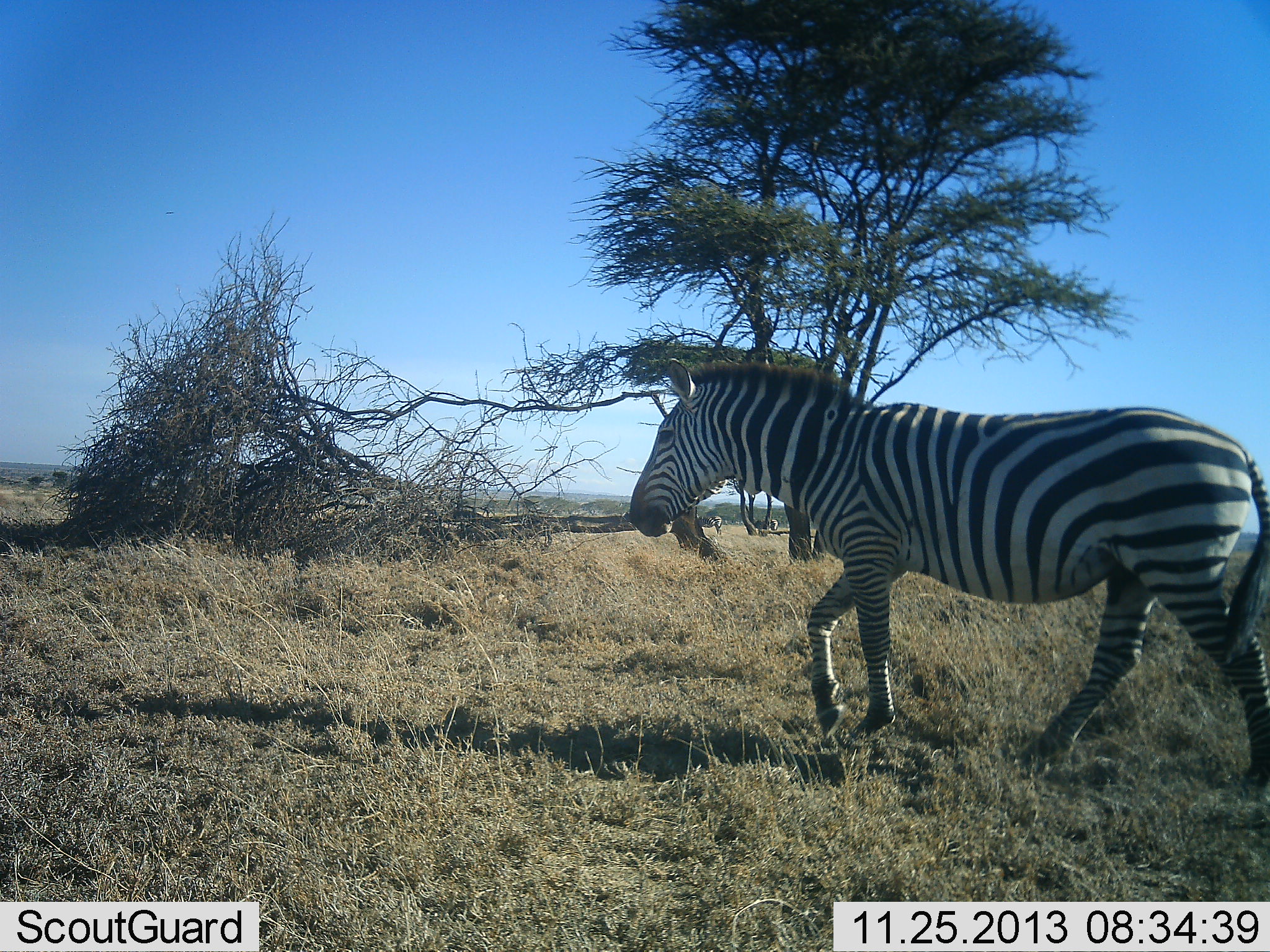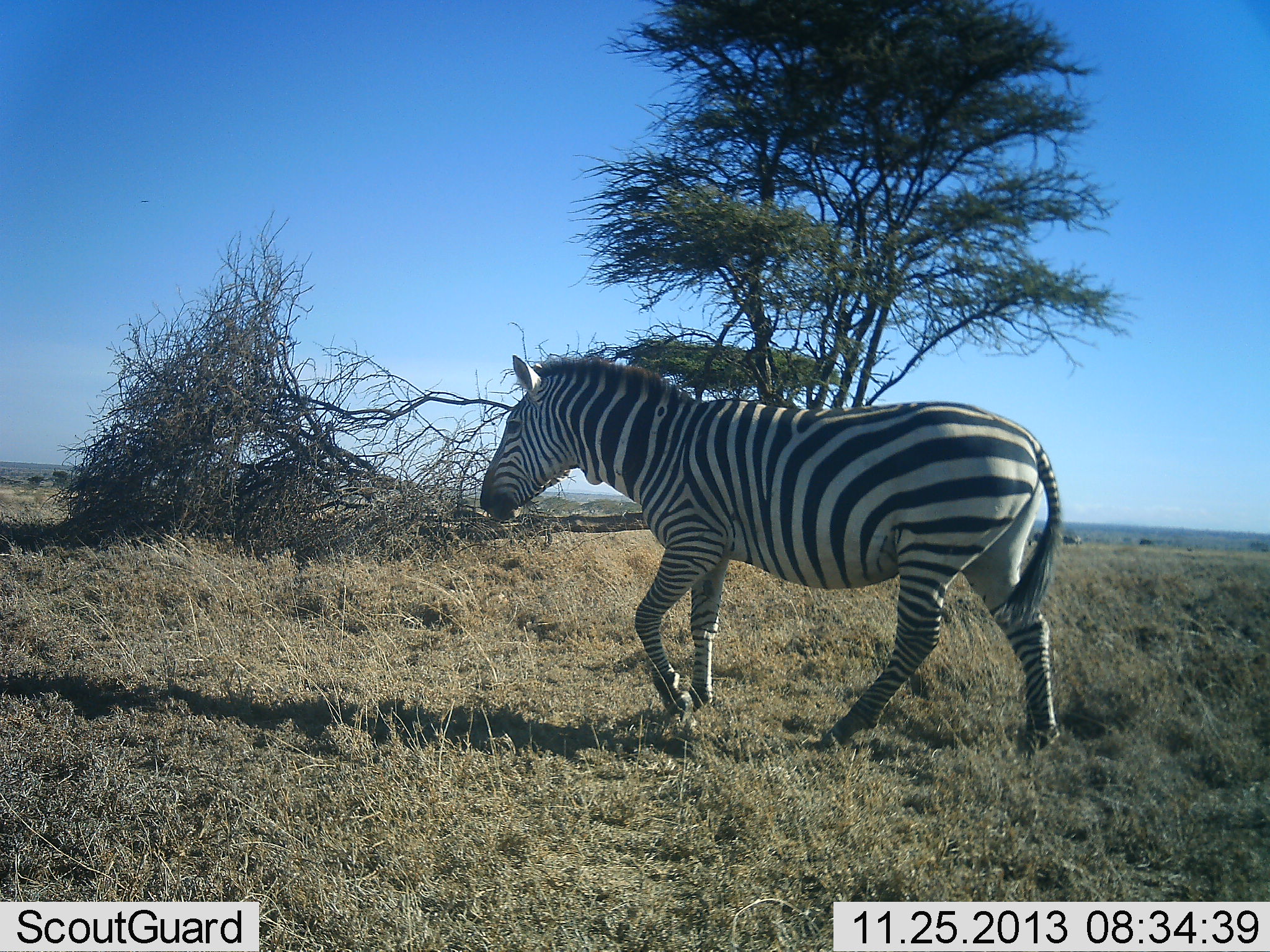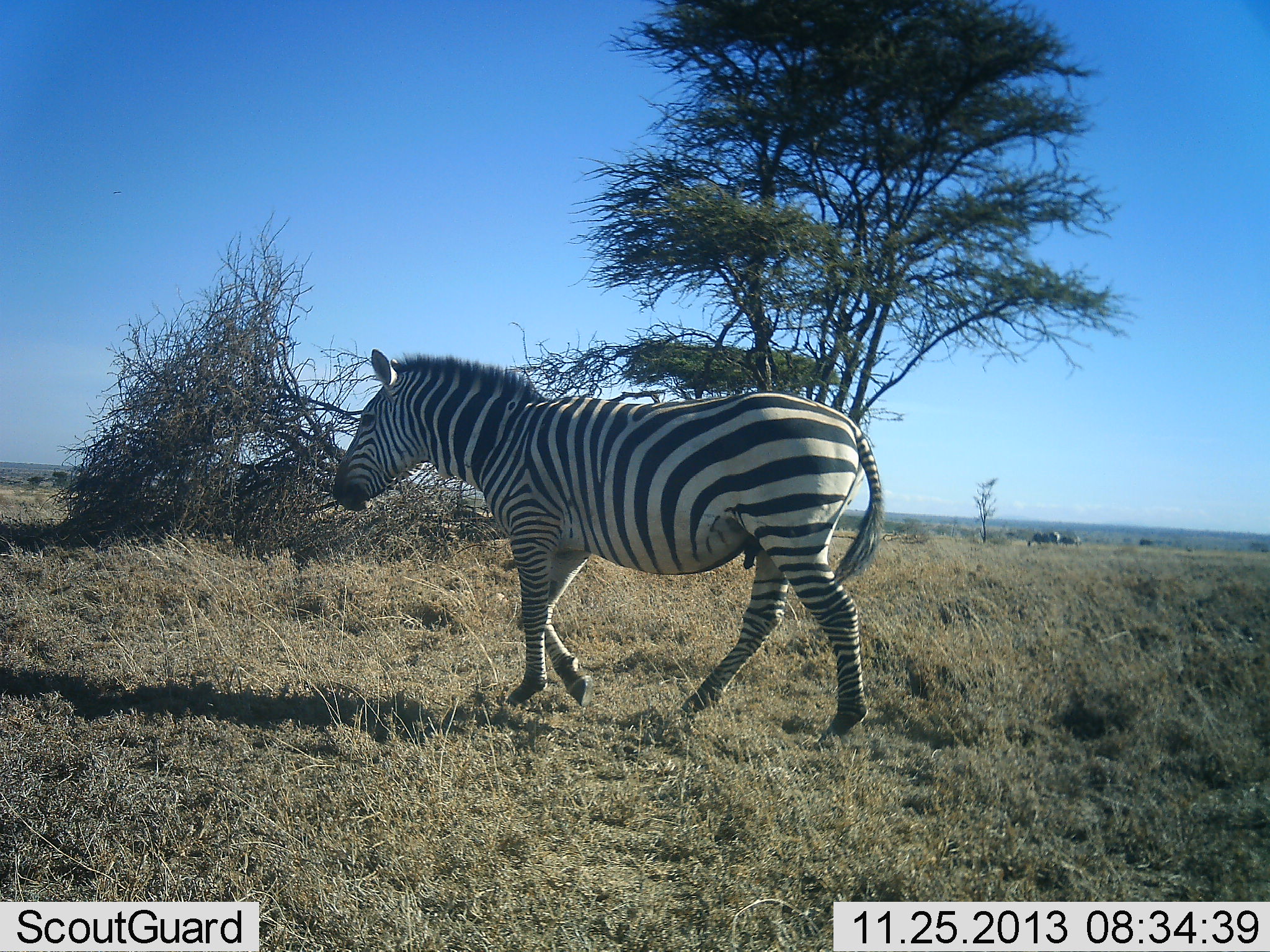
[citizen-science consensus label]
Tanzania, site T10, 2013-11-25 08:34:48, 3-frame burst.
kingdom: Animalia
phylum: Chordata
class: Mammalia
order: Perissodactyla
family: Equidae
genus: Equus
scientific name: Equus quagga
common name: plains zebra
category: zebra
Zebra (plains zebra) (Equus quagga), count 1. Behavior (volunteer vote fractions): standing 20%, resting 0%, moving 100%, interacting 0%. Young present (vote fraction): 0%. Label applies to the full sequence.